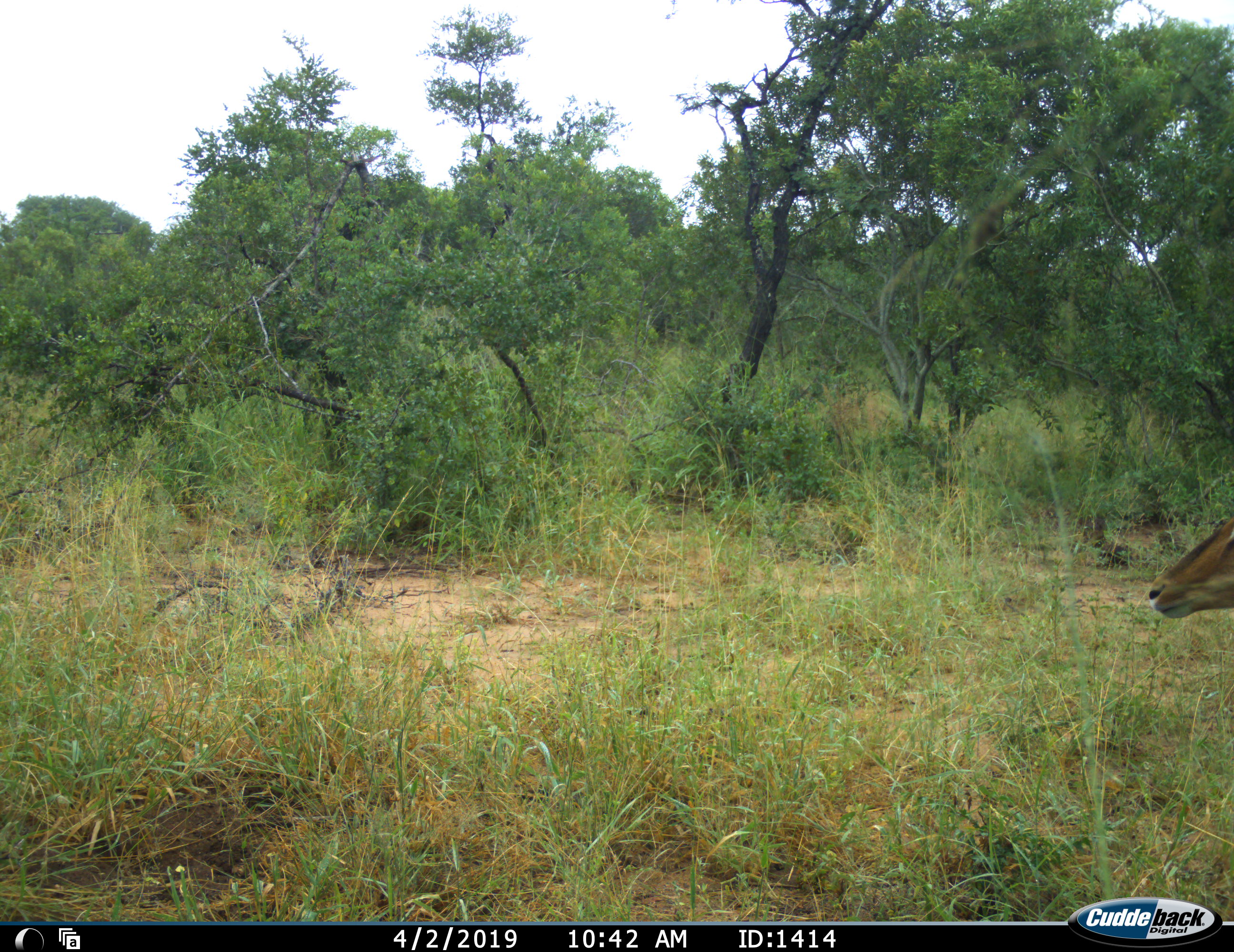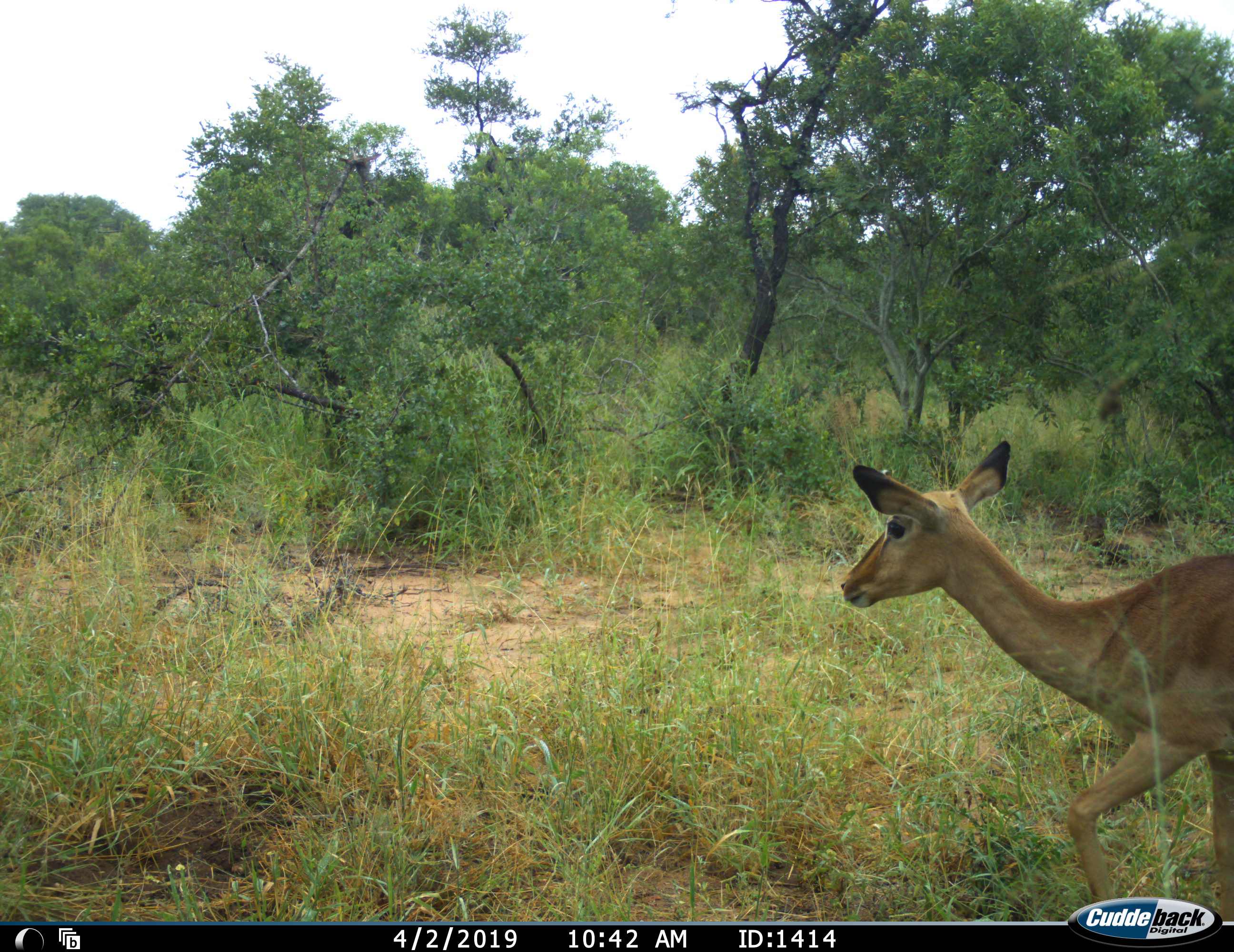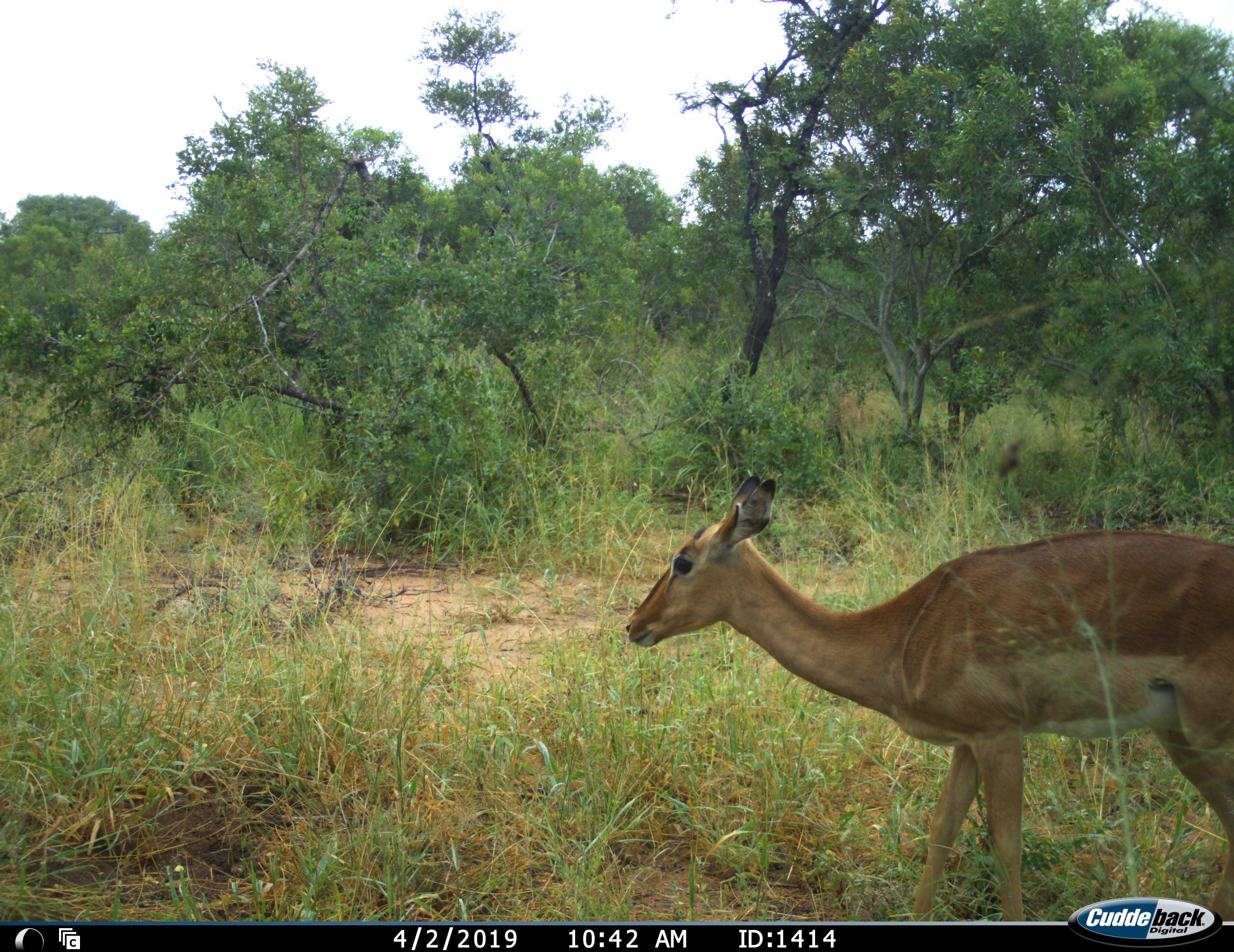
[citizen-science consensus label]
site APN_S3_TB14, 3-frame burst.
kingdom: Animalia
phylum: Chordata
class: Mammalia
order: Artiodactyla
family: Bovidae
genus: Aepyceros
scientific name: Aepyceros melampus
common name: impala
Impala (Aepyceros melampus), count 1. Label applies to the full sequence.